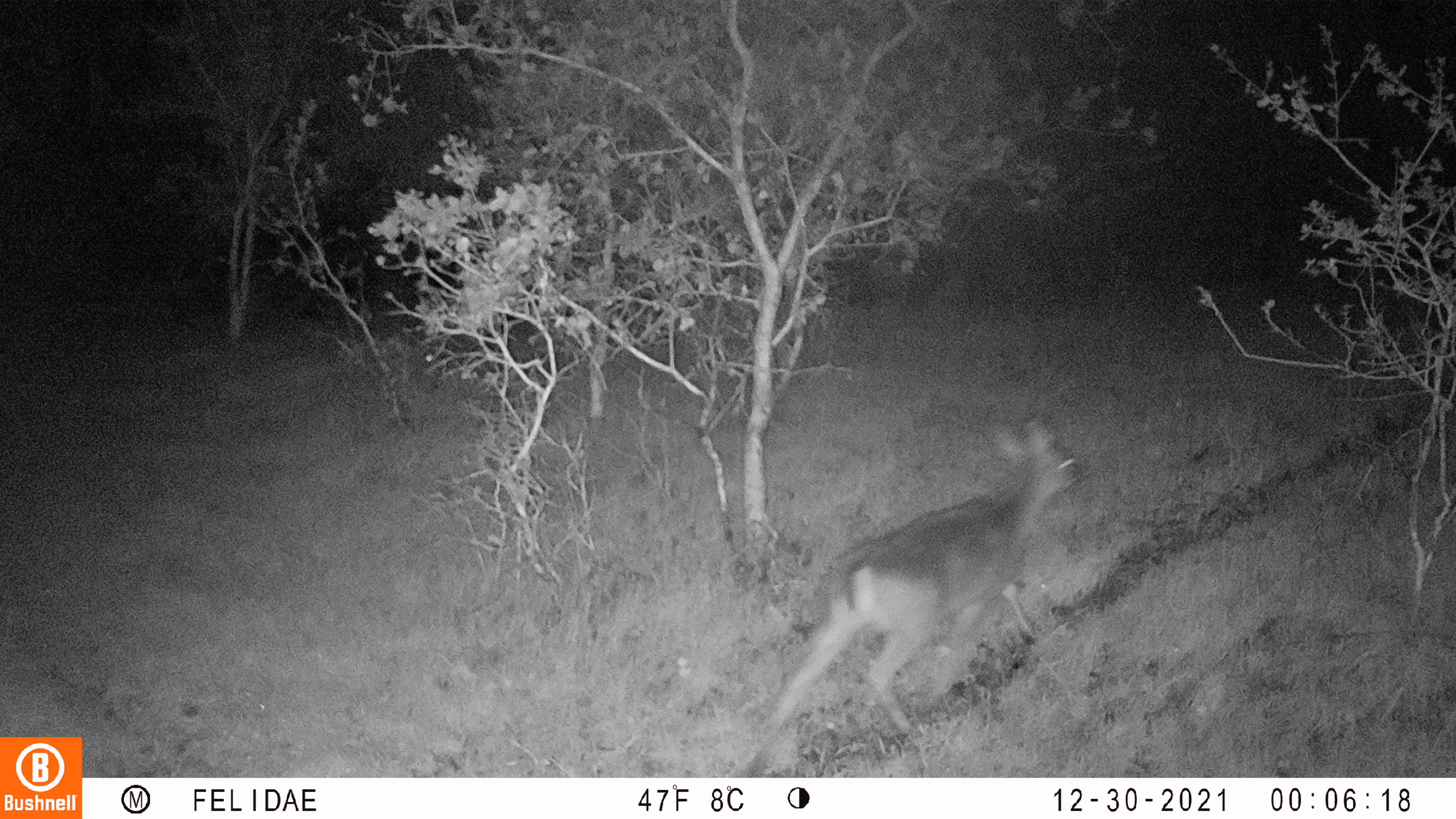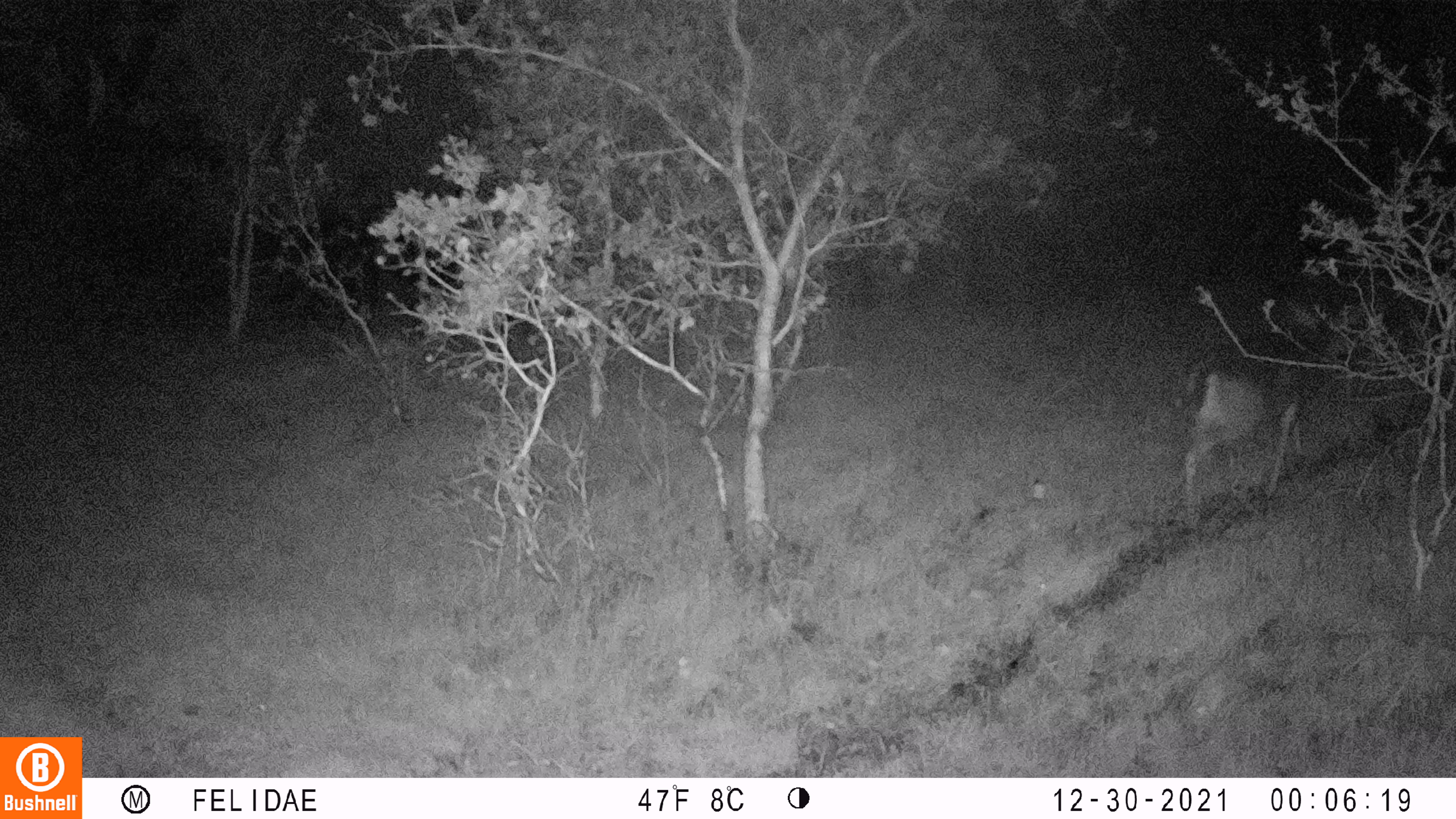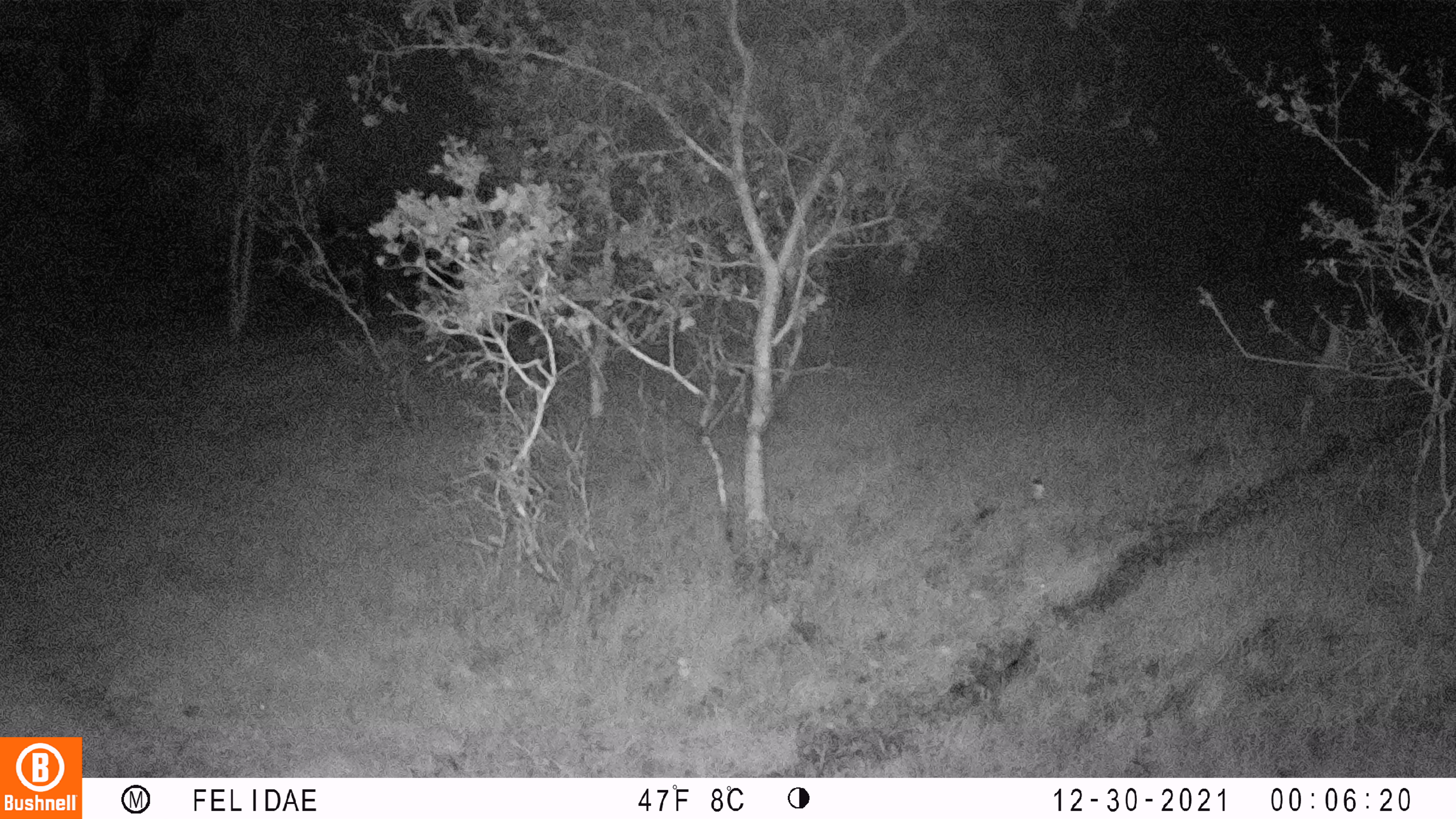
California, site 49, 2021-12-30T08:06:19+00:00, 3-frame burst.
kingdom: Animalia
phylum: Chordata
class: Mammalia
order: Artiodactyla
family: Cervidae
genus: Odocoileus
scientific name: Odocoileus hemionus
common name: mule deer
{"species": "mule deer (Odocoileus hemionus)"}